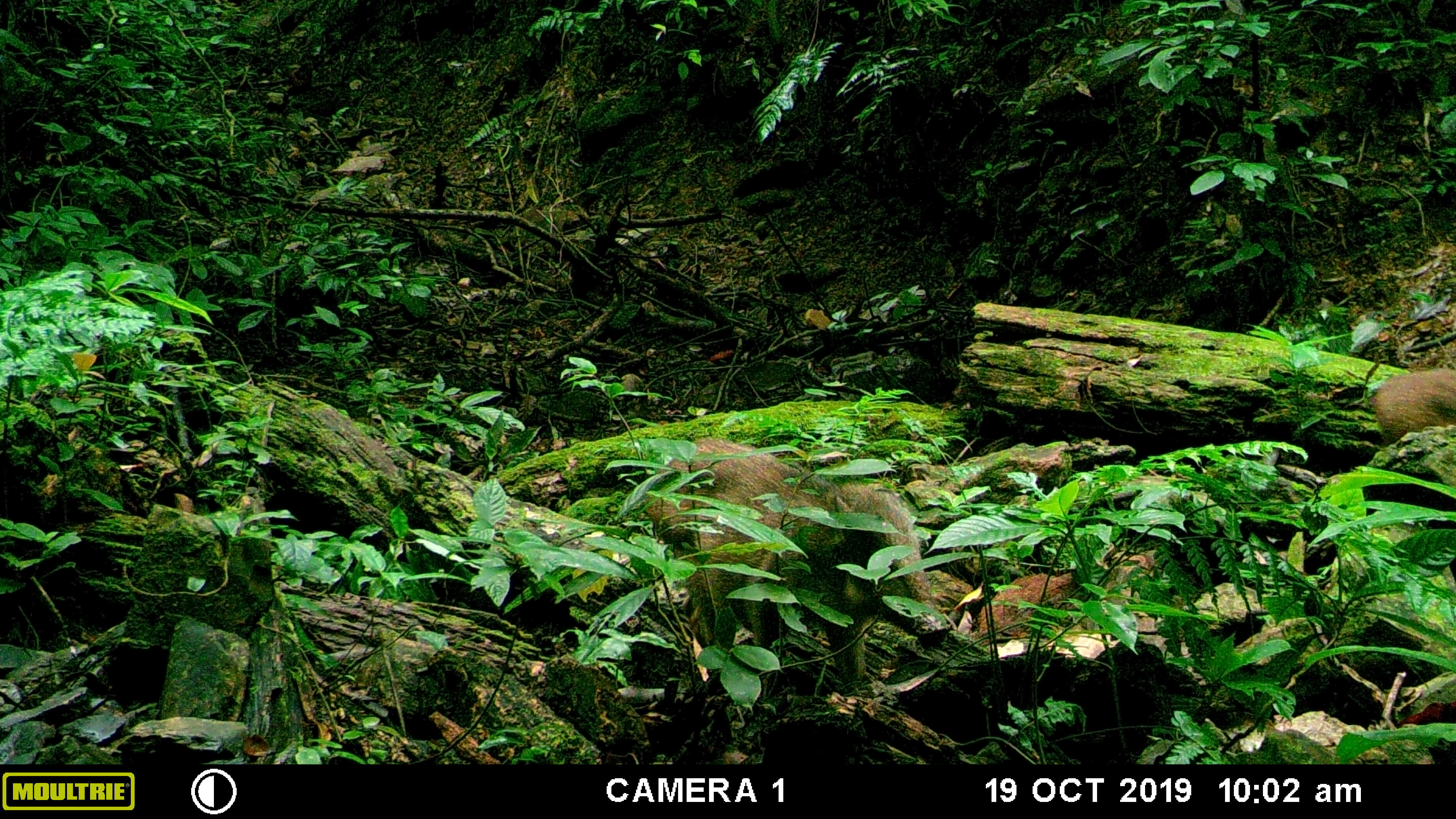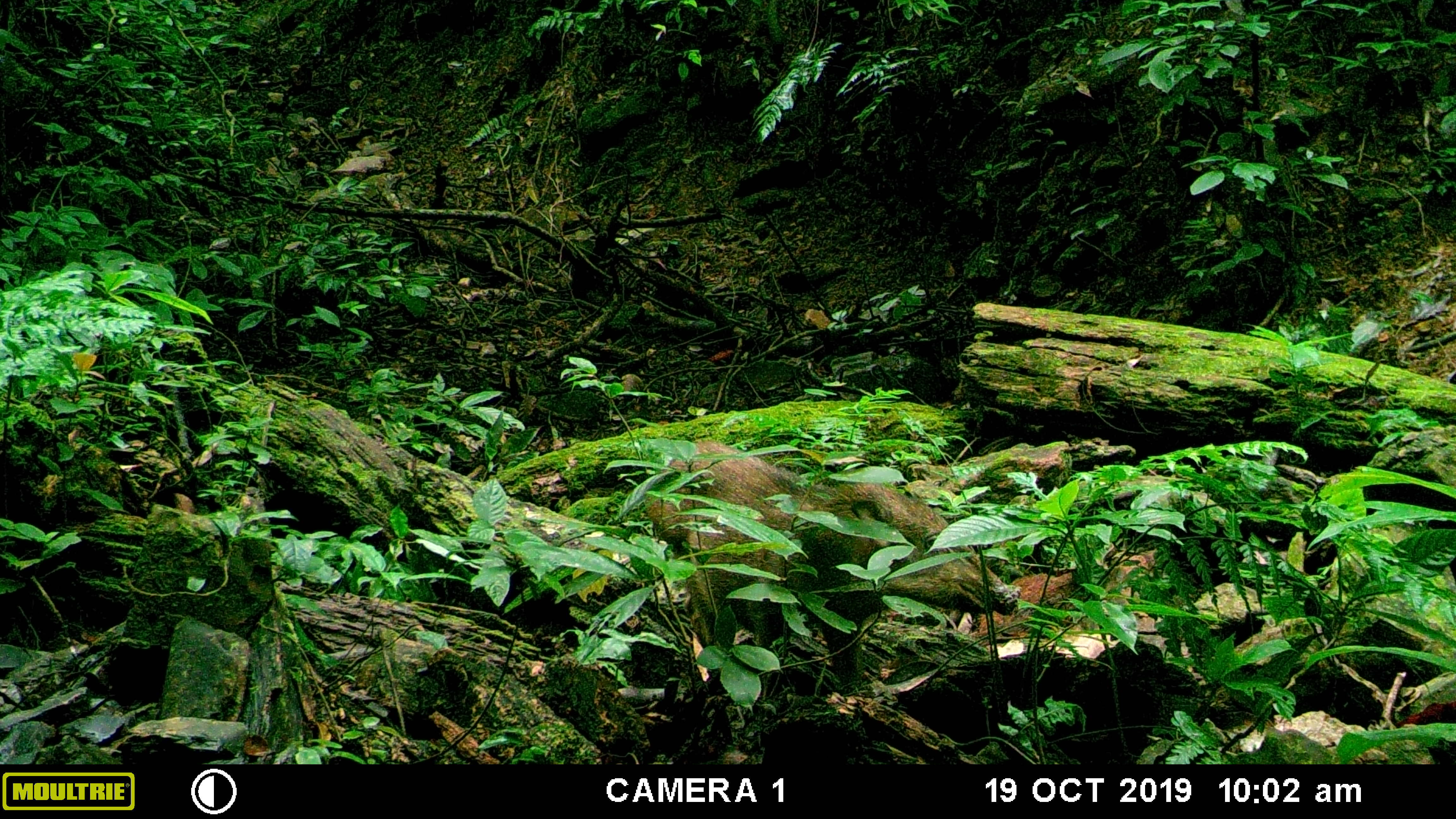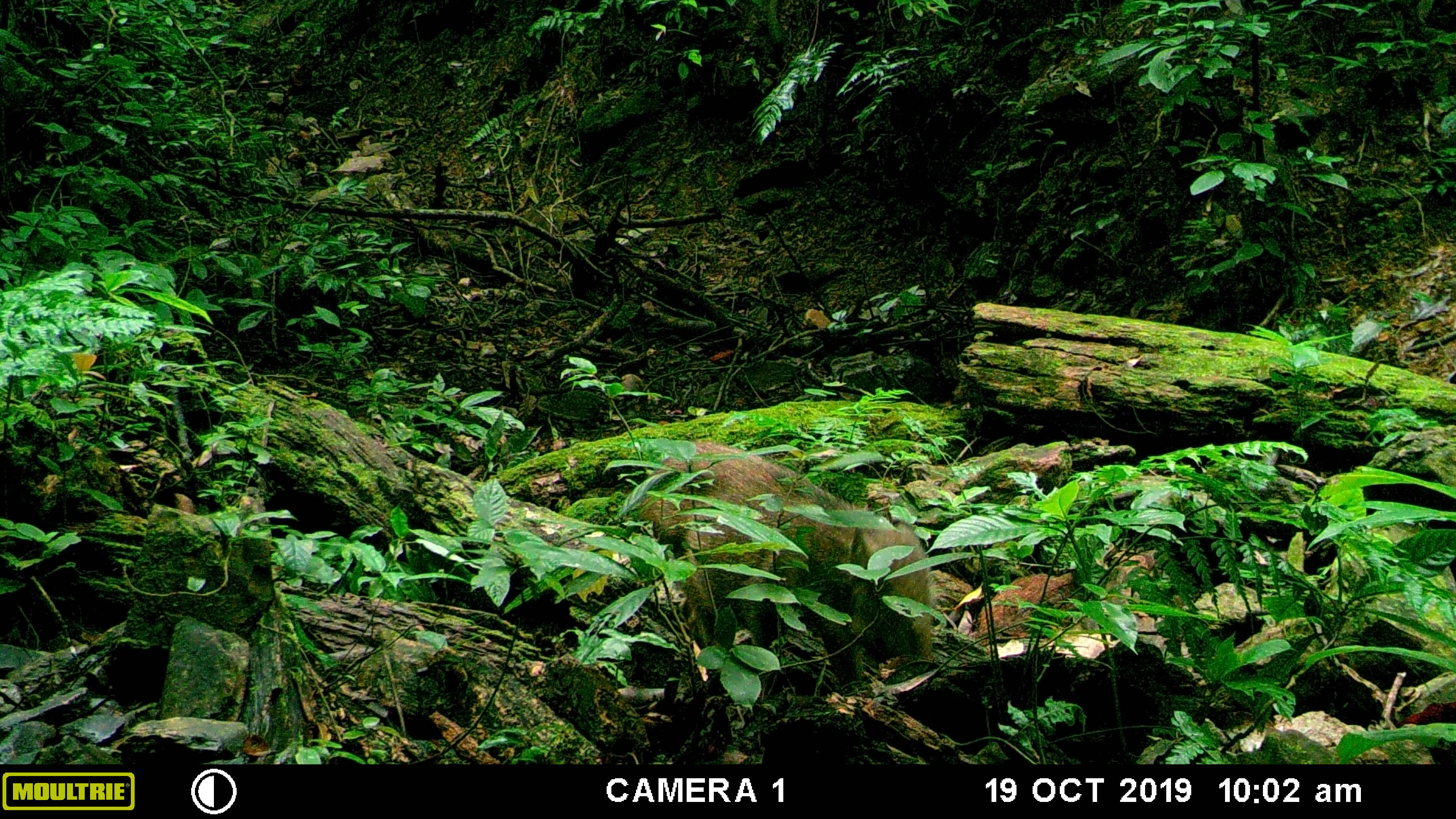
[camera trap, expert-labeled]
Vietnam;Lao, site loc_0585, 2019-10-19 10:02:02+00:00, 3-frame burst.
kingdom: Animalia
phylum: Chordata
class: Mammalia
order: Artiodactyla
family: Suidae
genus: Sus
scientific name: Sus scrofa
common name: eurasian wild pig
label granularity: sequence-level